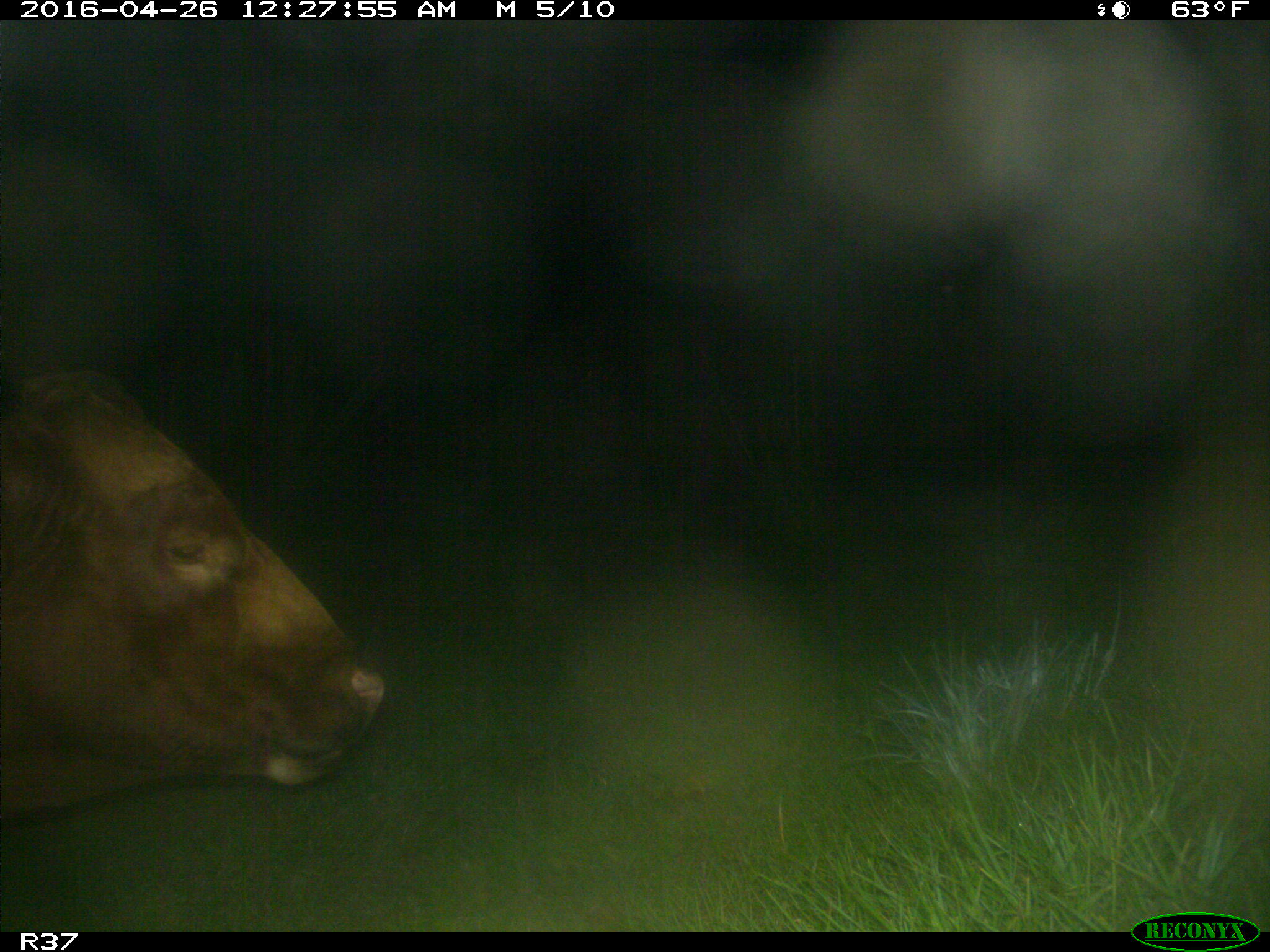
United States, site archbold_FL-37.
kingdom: Animalia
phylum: Chordata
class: Mammalia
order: Artiodactyla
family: Bovidae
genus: Bos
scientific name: Bos taurus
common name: domestic cow